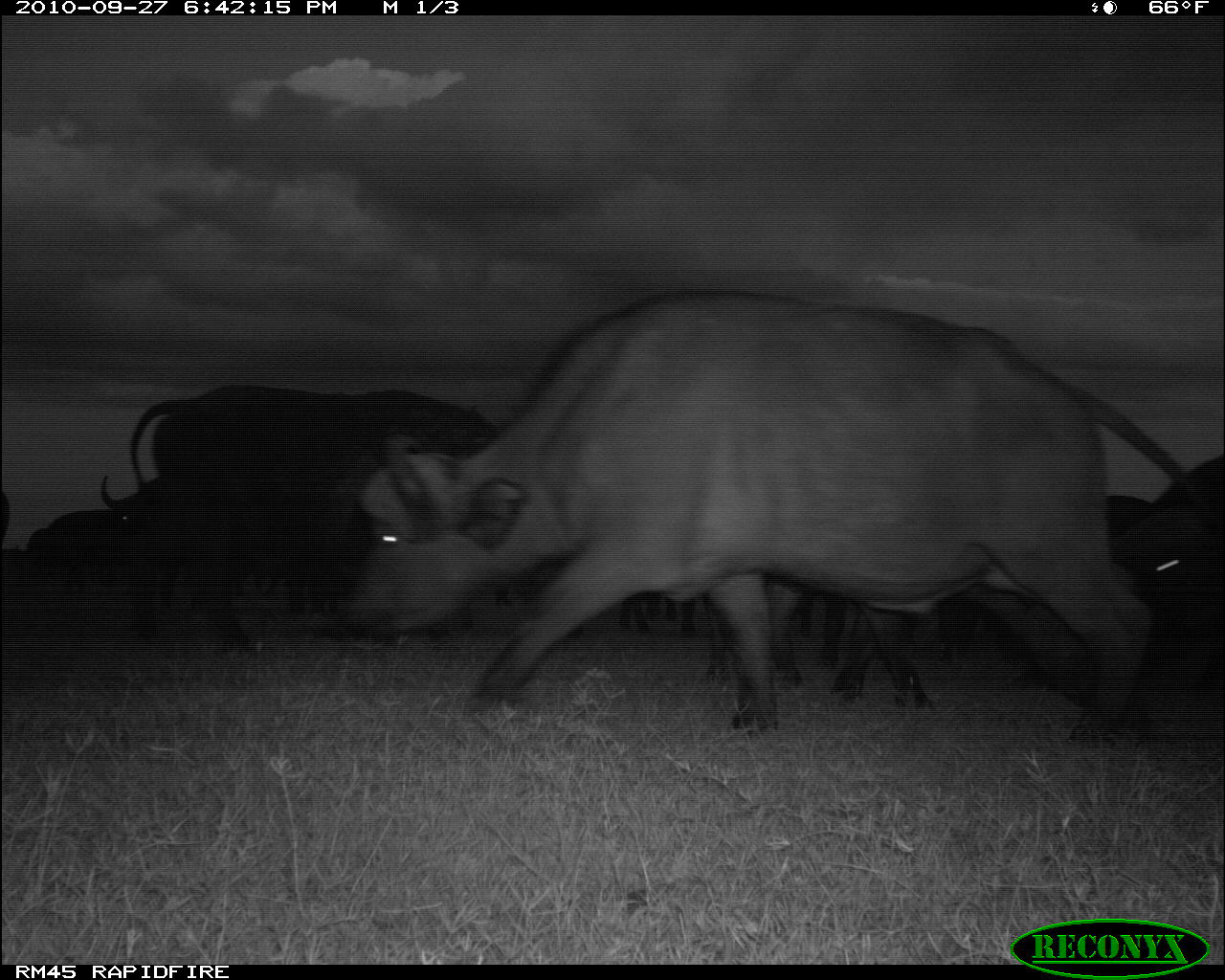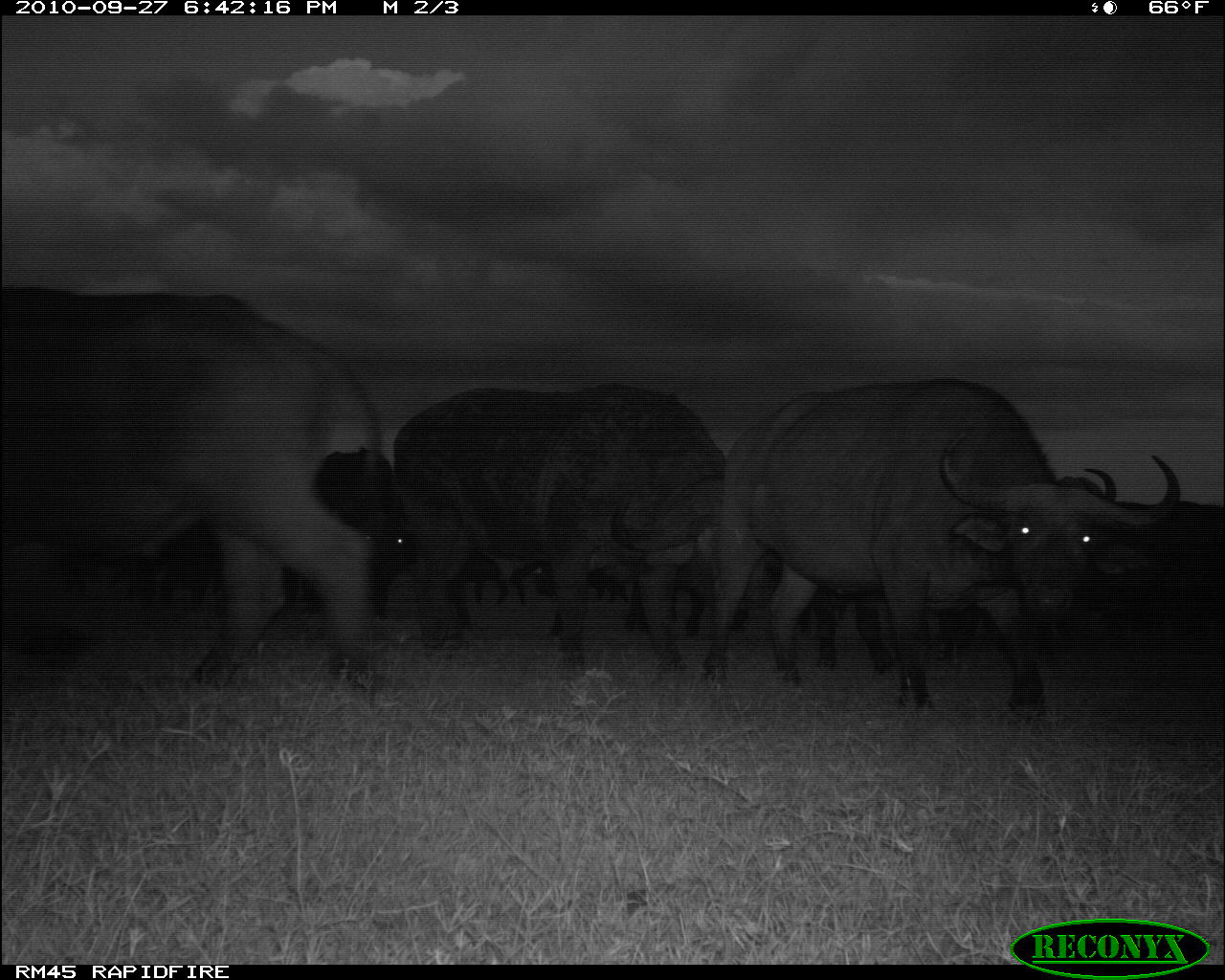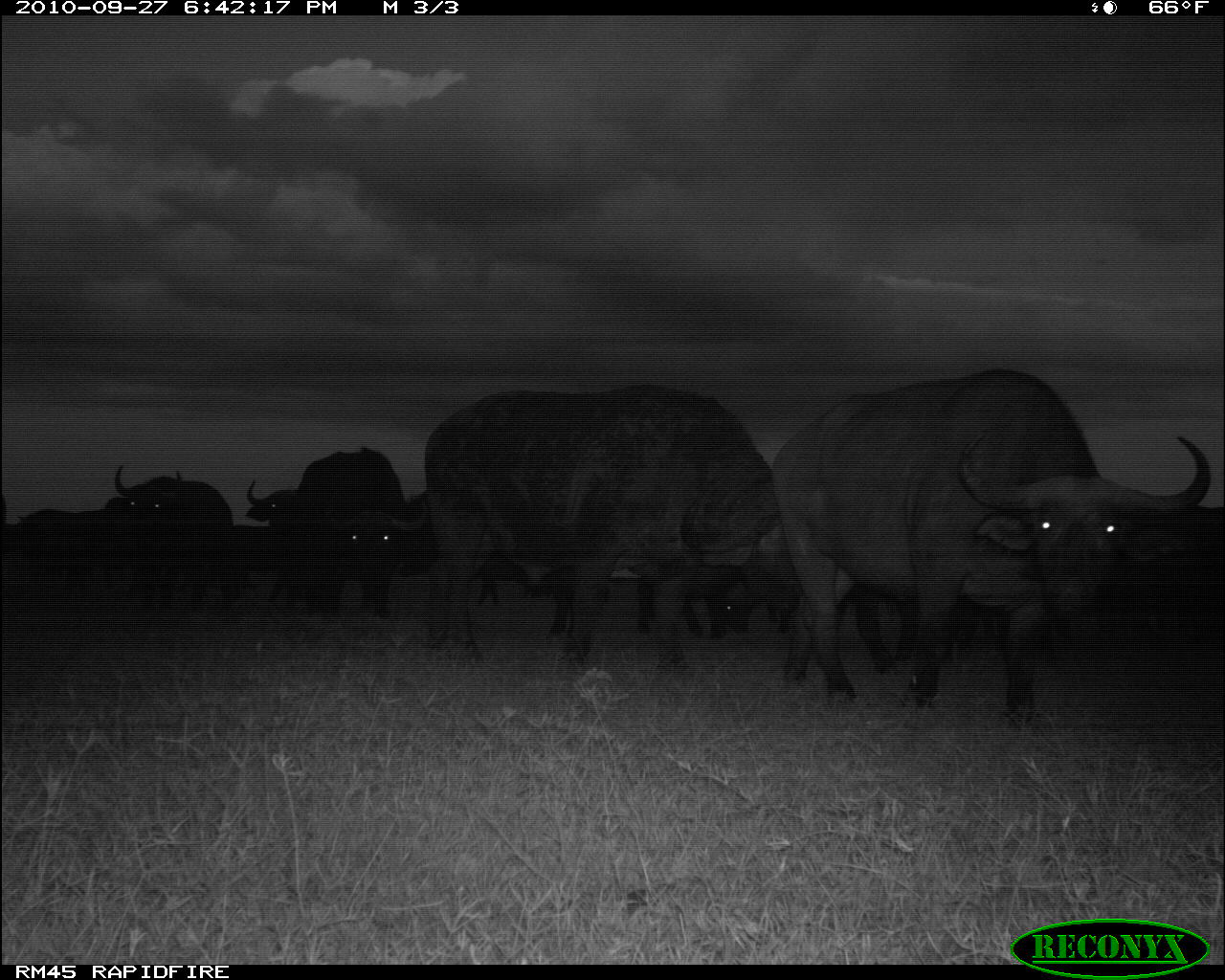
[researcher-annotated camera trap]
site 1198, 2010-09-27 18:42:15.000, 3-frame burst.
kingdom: Animalia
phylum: Chordata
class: Mammalia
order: Artiodactyla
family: Bovidae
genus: Syncerus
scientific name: Syncerus caffer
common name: african buffalo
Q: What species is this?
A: Syncerus caffer (african buffalo).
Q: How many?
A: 7.